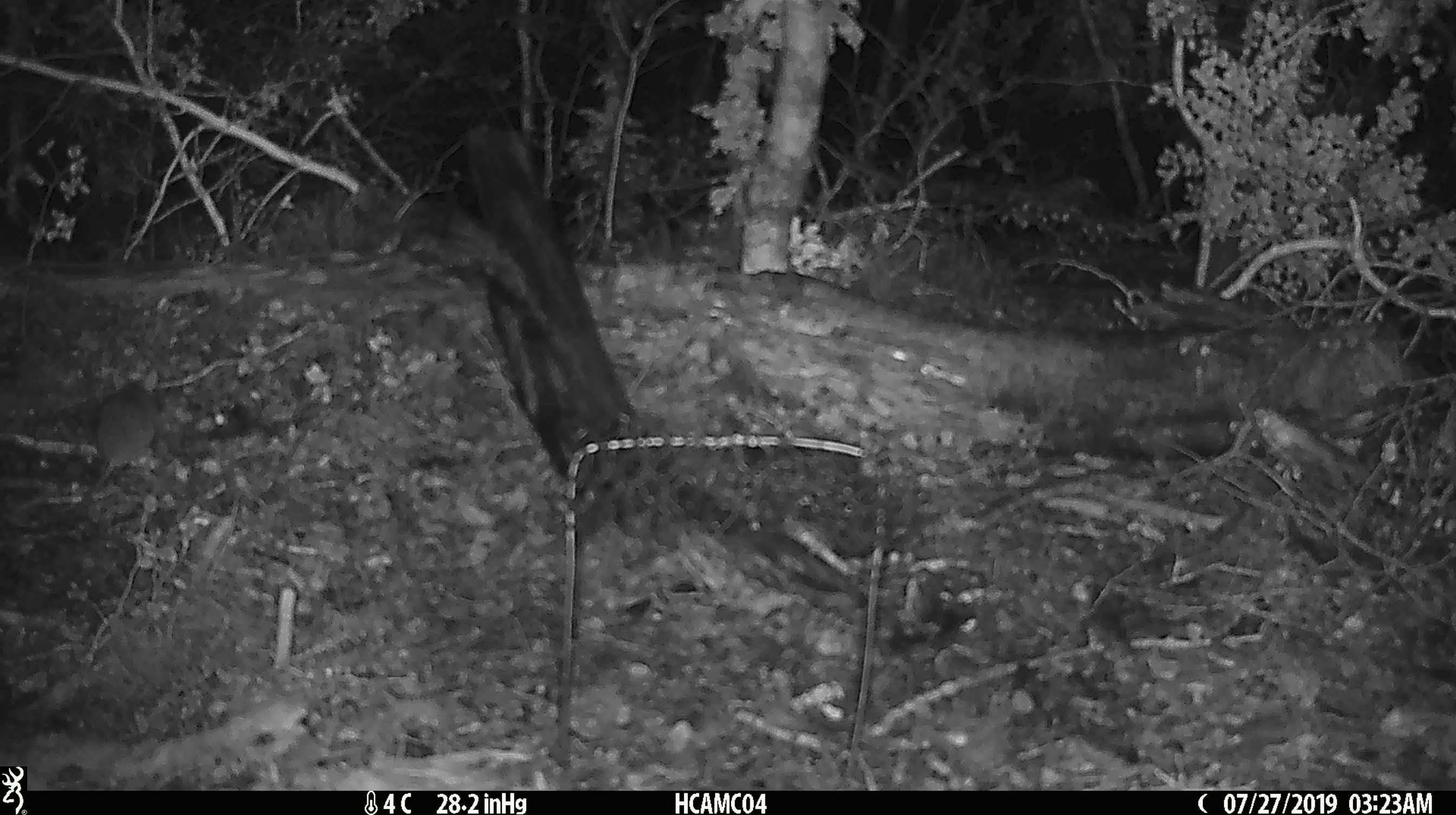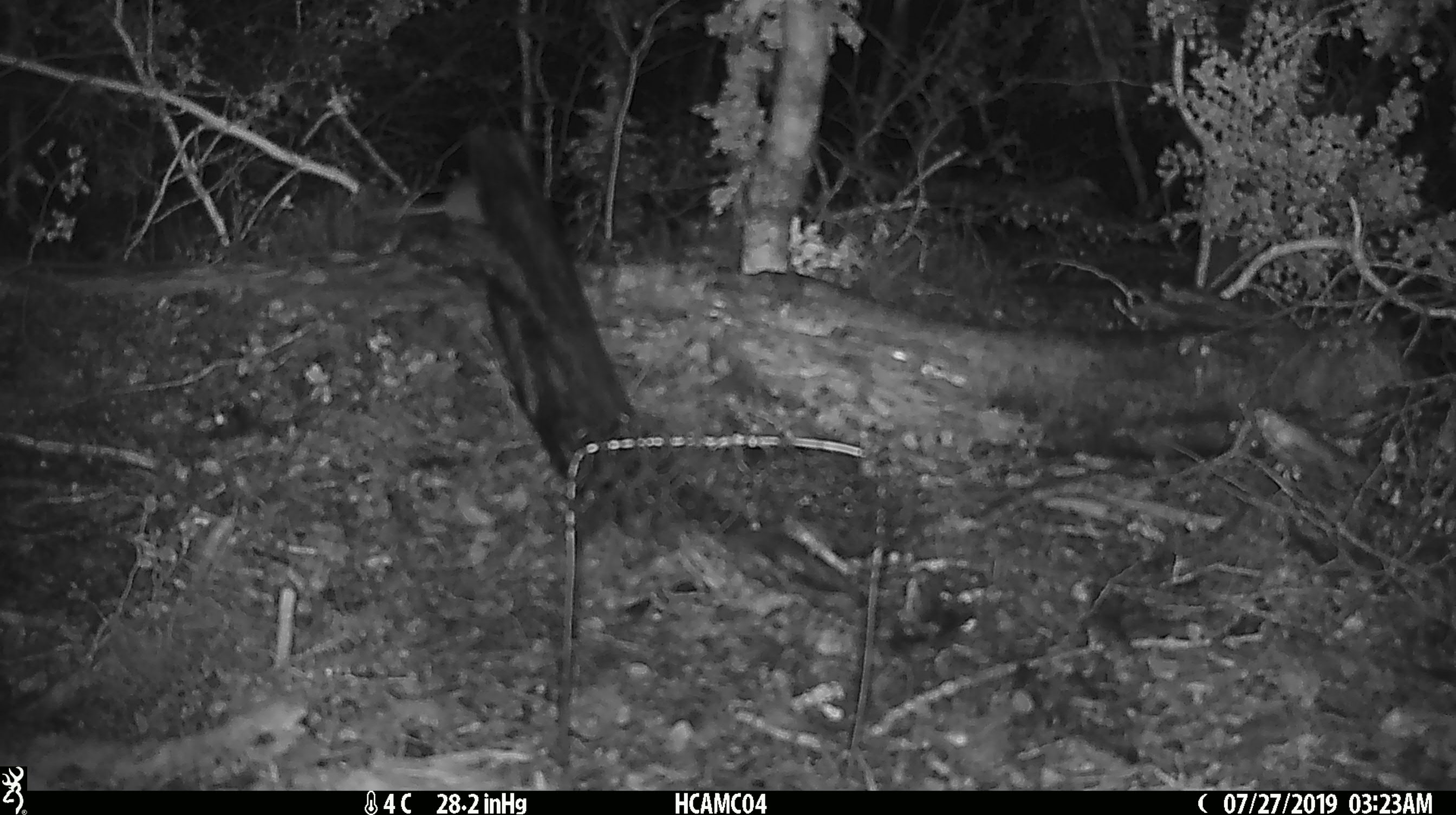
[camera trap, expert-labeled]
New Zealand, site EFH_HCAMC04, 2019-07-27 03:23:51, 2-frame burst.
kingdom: Animalia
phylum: Chordata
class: Mammalia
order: Rodentia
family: Muridae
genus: Mus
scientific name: Mus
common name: mouse